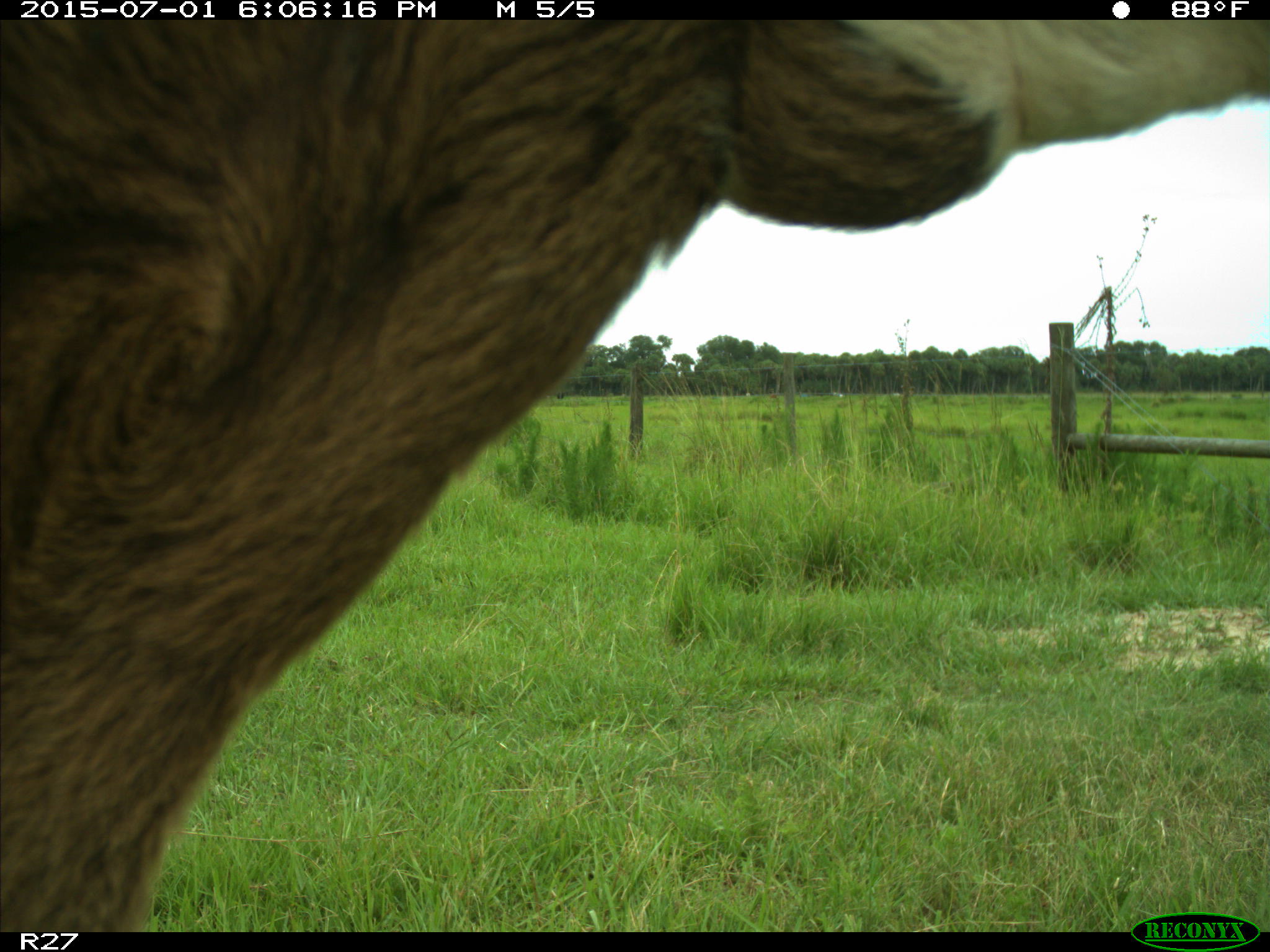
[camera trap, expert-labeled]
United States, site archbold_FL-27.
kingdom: Animalia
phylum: Chordata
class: Mammalia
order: Artiodactyla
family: Bovidae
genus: Bos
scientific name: Bos taurus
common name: domestic cow